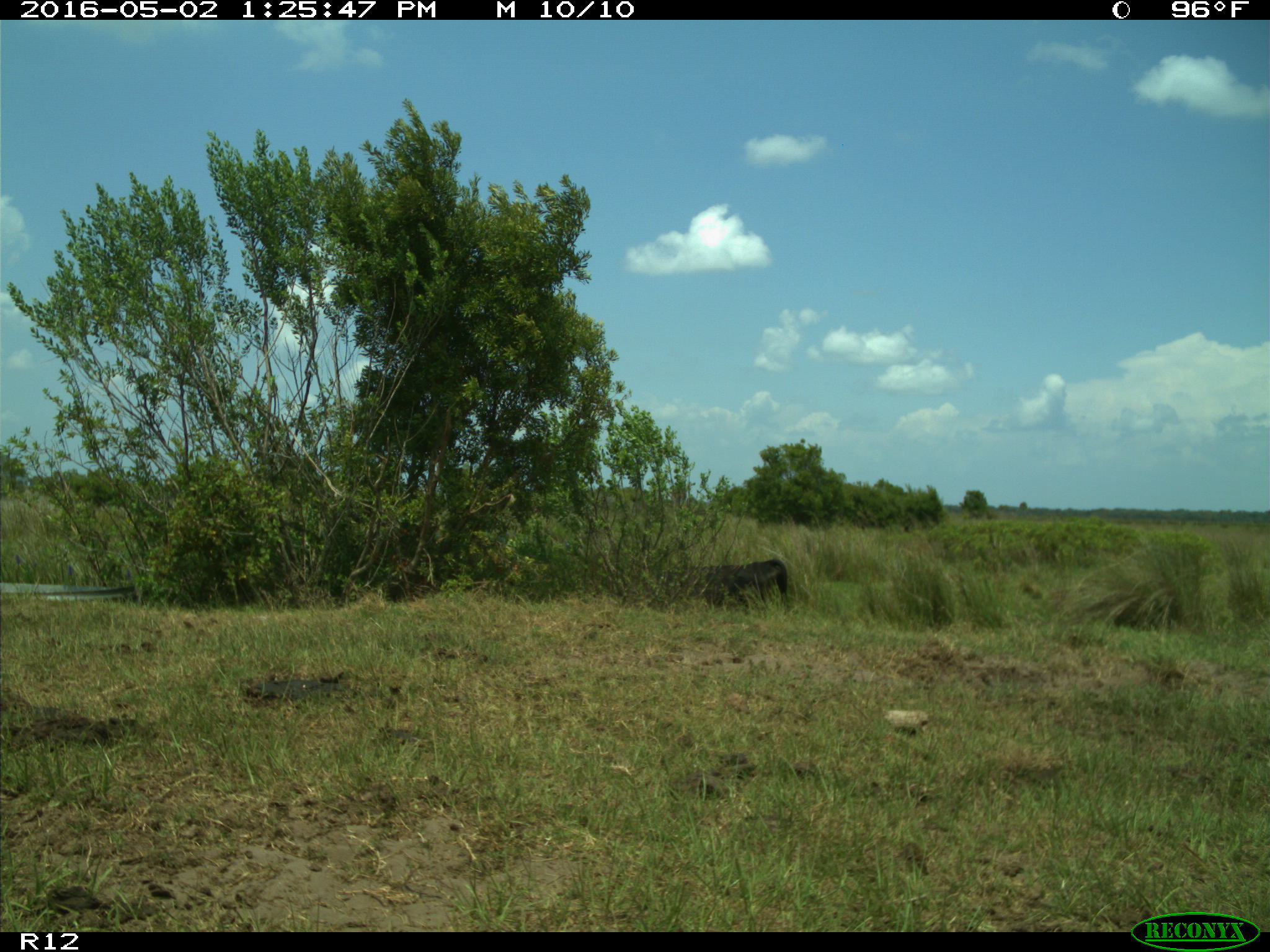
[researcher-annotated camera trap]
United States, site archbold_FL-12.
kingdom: Animalia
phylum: Chordata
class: Mammalia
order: Artiodactyla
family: Bovidae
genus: Bos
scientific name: Bos taurus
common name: domestic cow